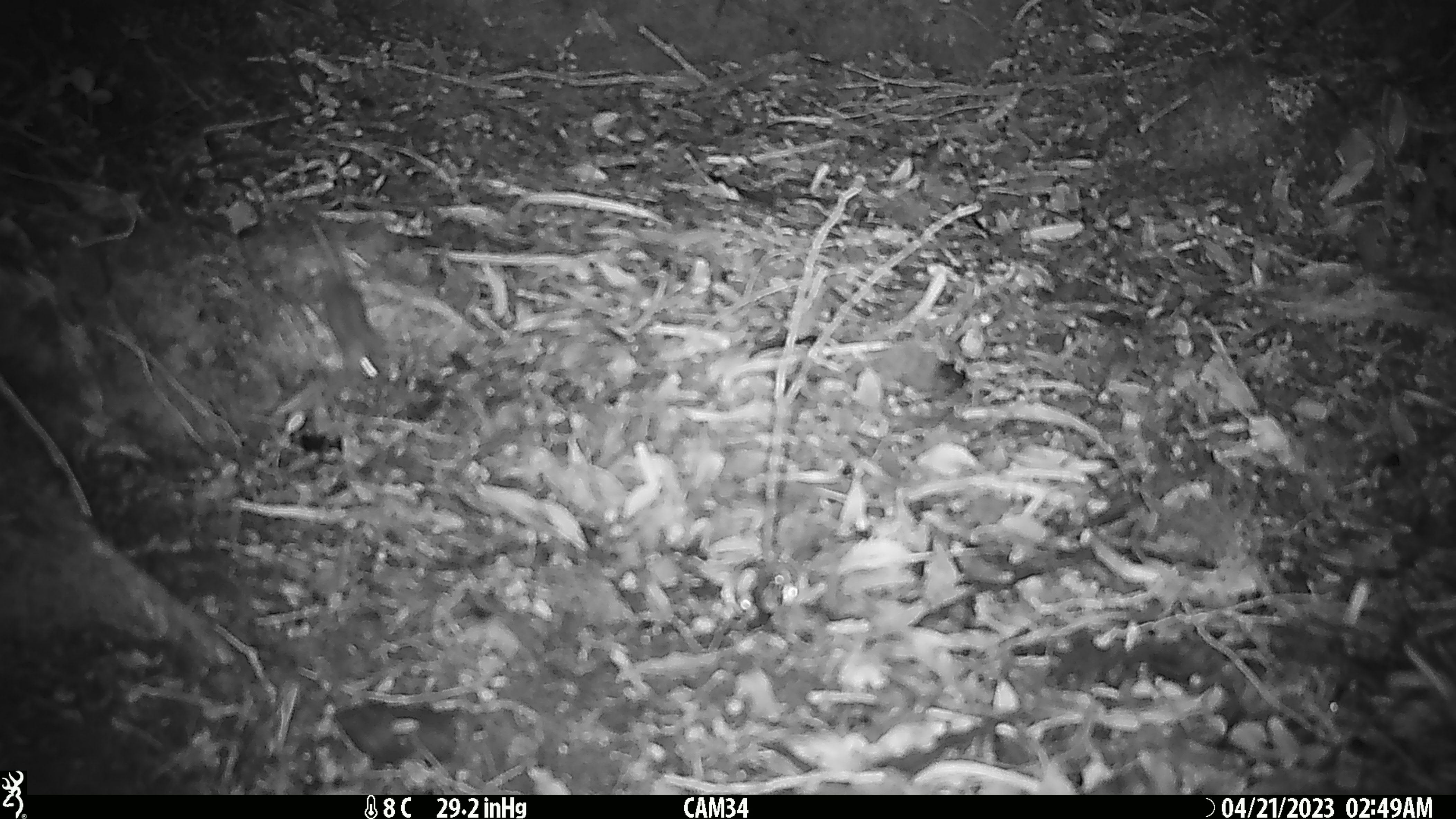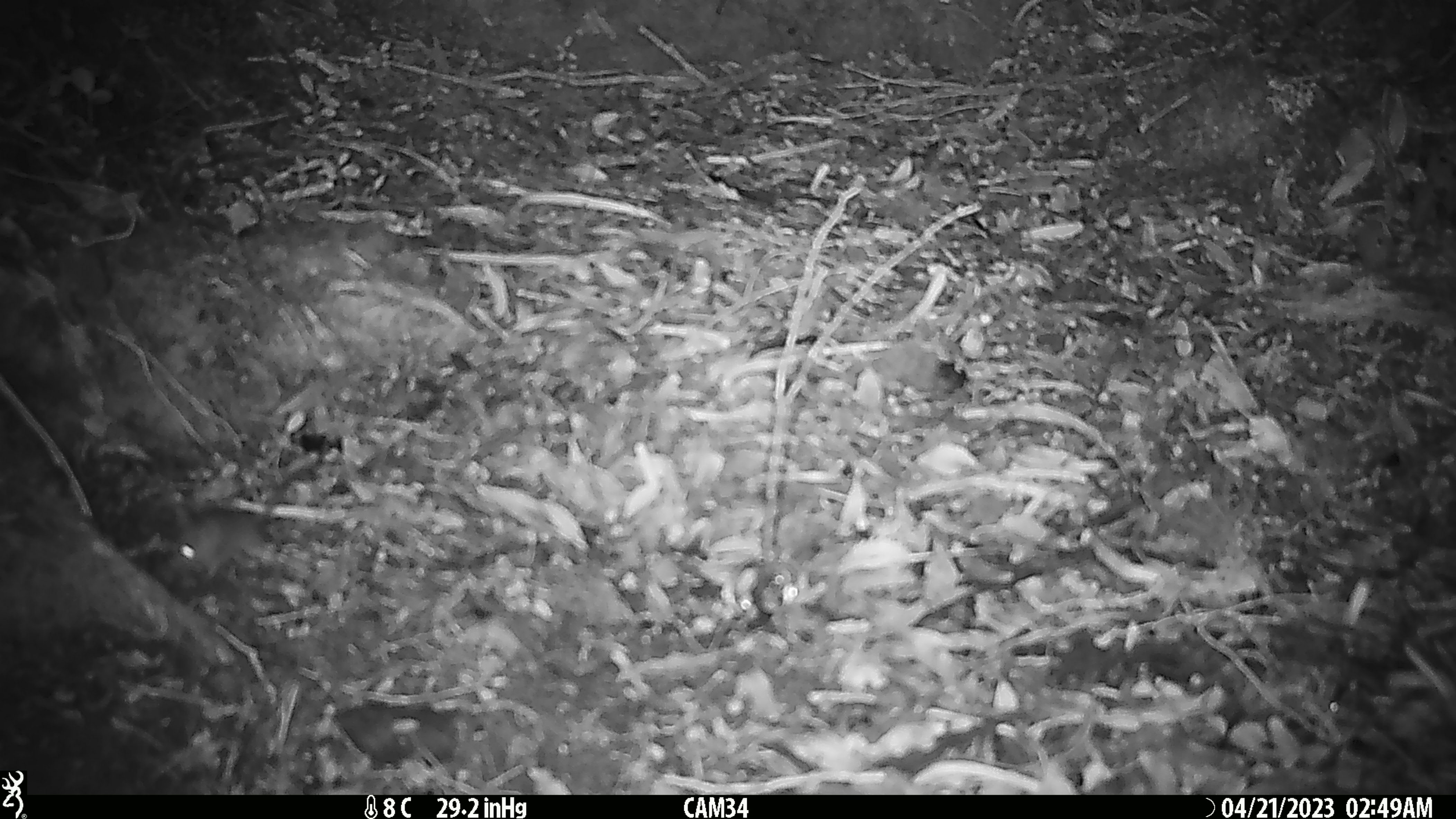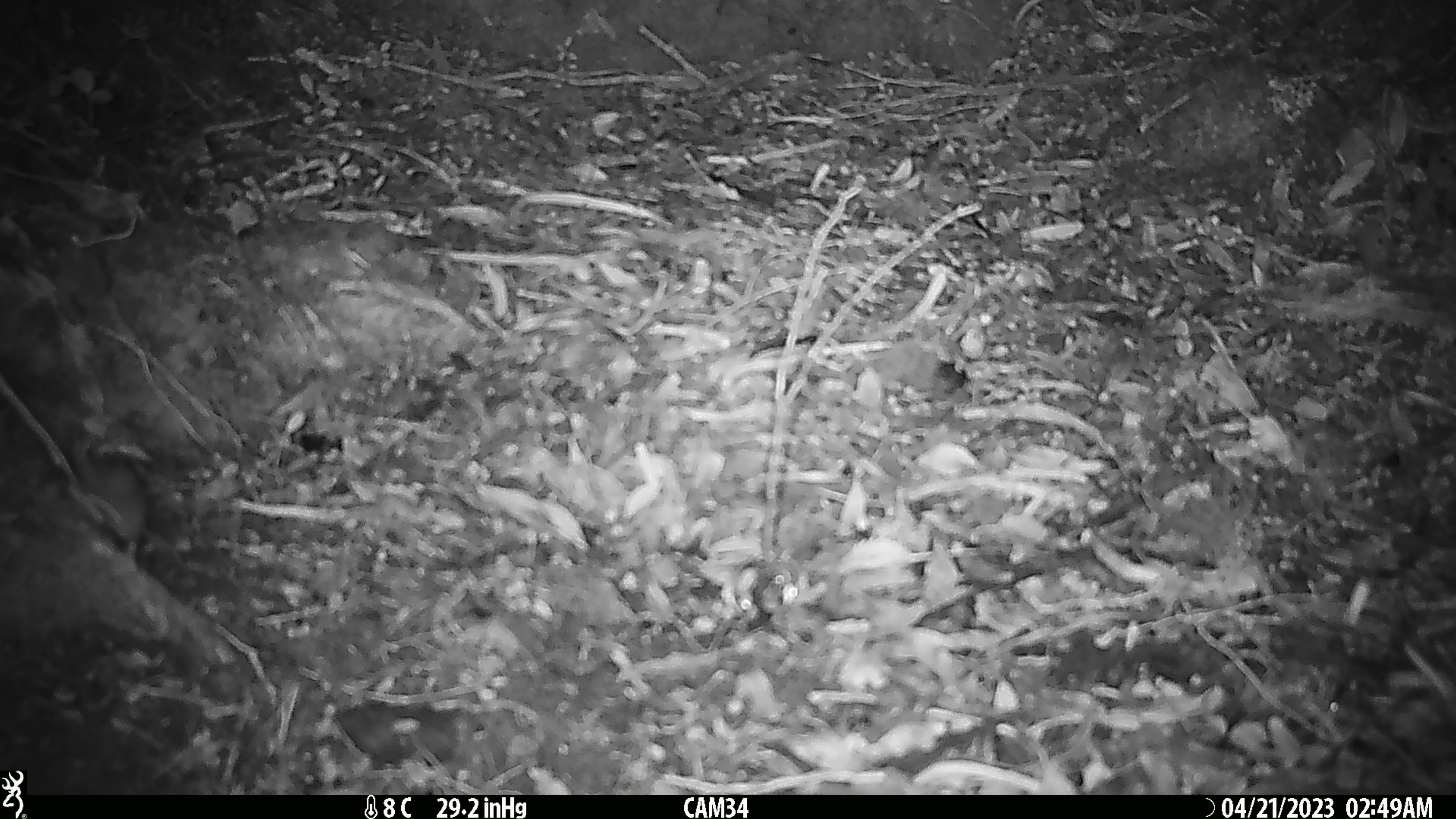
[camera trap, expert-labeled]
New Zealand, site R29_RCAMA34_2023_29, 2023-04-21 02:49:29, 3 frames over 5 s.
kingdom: Animalia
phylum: Chordata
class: Mammalia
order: Rodentia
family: Muridae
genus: Mus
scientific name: Mus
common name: mouse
Mouse (Mus).